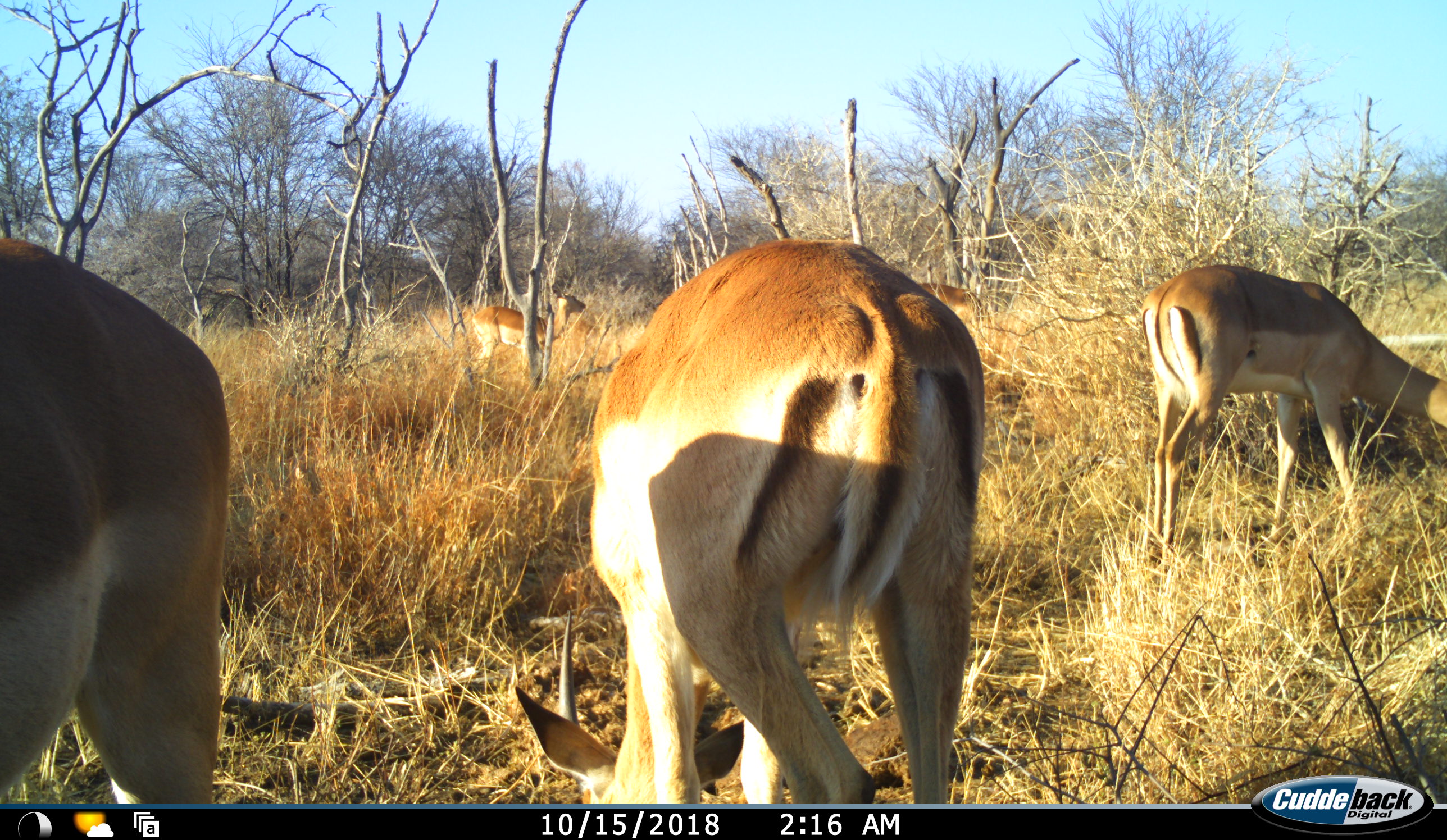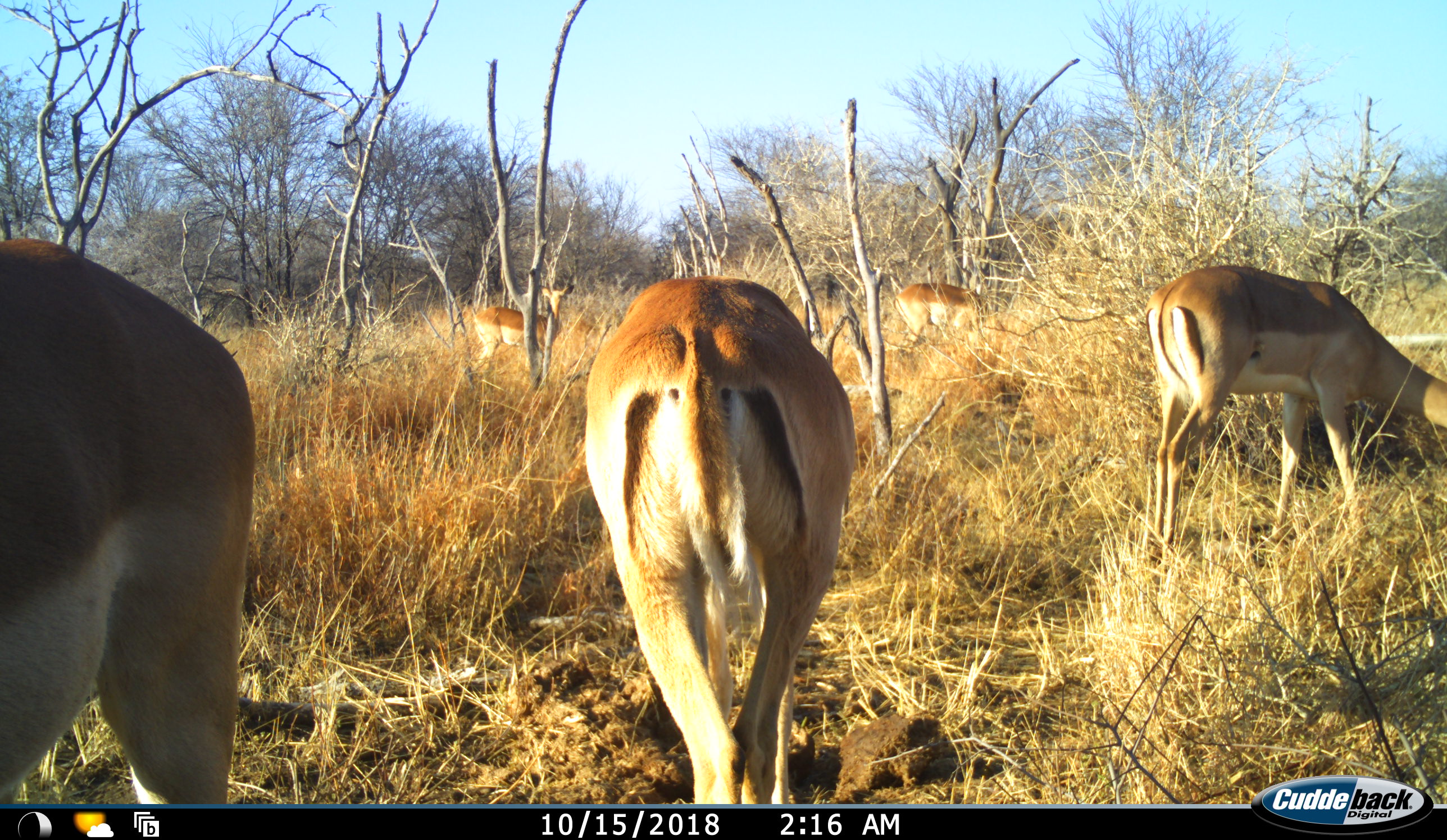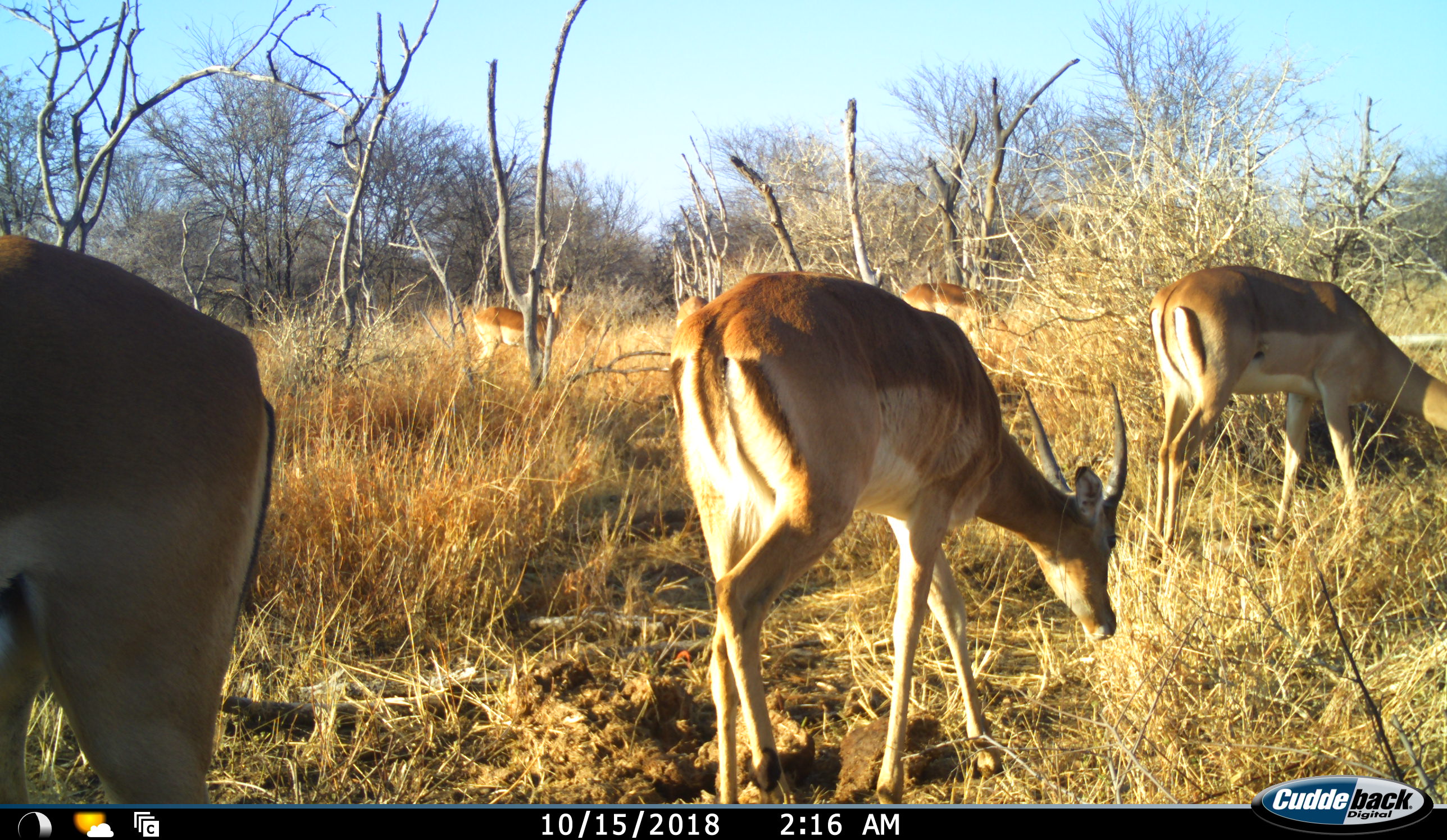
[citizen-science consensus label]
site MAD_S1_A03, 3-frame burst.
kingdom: Animalia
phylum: Chordata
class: Mammalia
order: Artiodactyla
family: Bovidae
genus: Aepyceros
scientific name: Aepyceros melampus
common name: impala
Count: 5.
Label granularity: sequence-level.